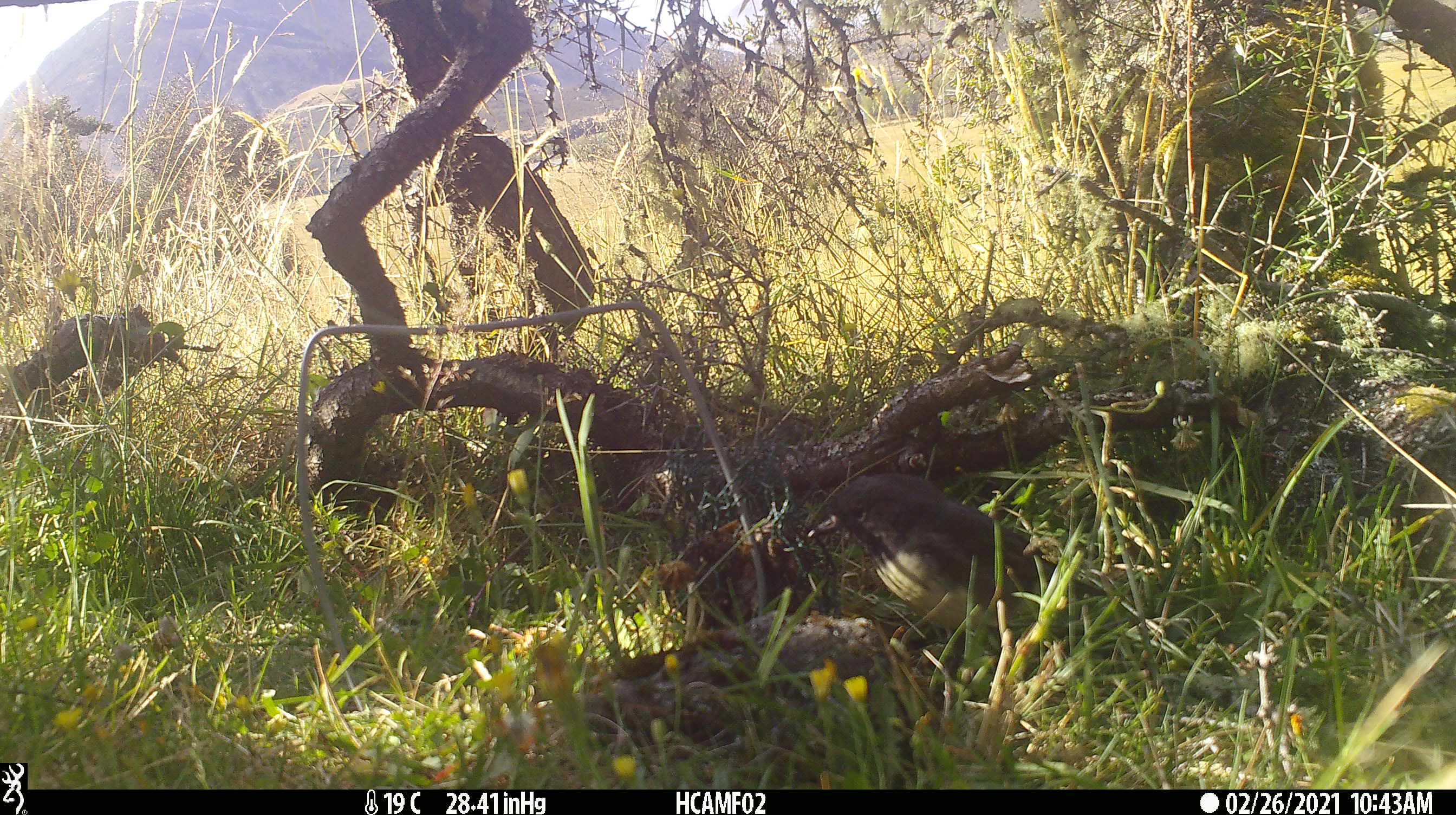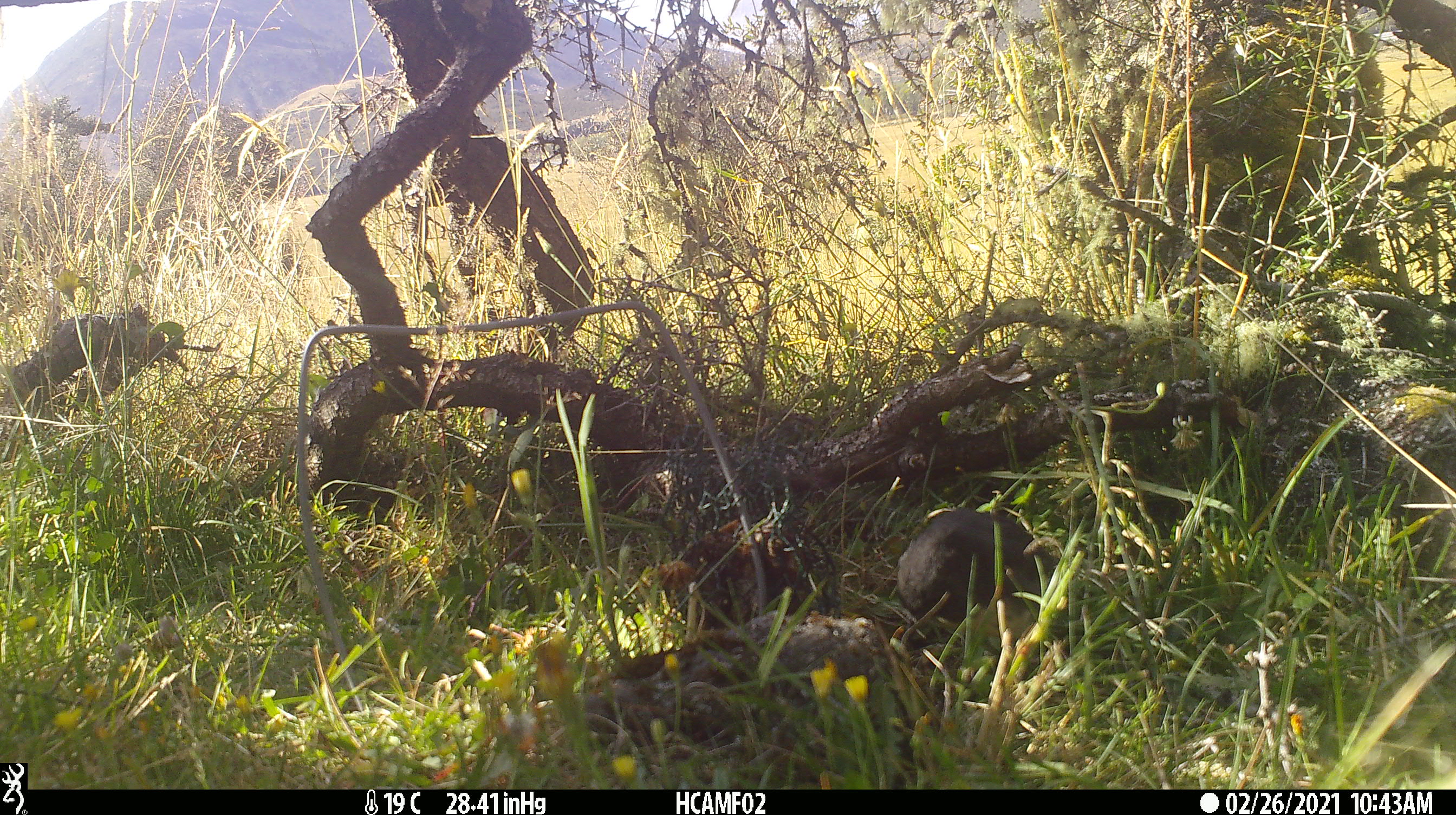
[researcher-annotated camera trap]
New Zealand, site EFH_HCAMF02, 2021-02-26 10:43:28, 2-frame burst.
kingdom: Animalia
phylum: Chordata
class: Aves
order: Passeriformes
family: Petroicidae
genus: Petroica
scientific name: Petroica australis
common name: new zealand robin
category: robin